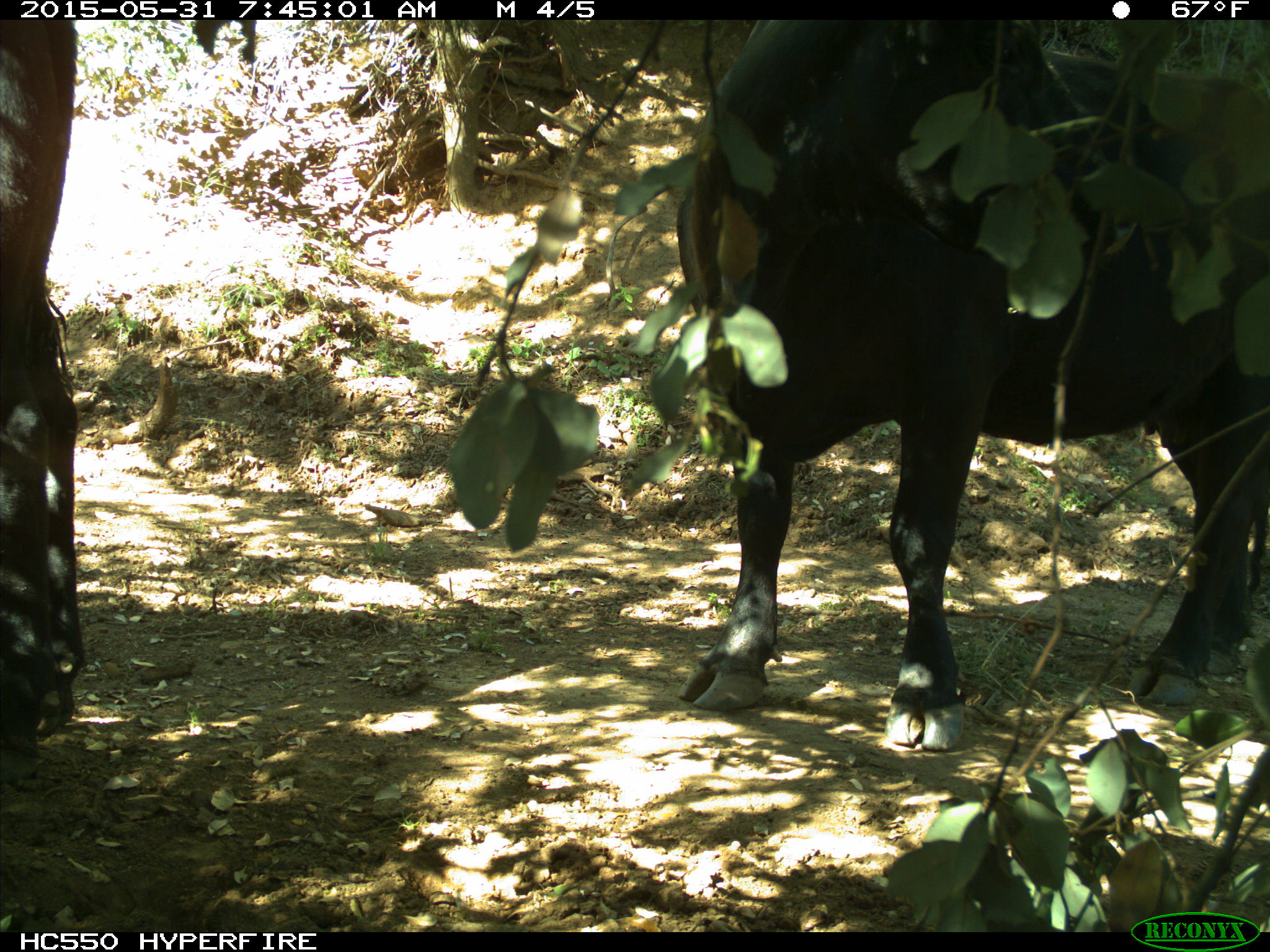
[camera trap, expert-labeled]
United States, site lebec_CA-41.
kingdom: Animalia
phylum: Chordata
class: Mammalia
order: Artiodactyla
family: Bovidae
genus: Bos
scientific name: Bos taurus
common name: domestic cow